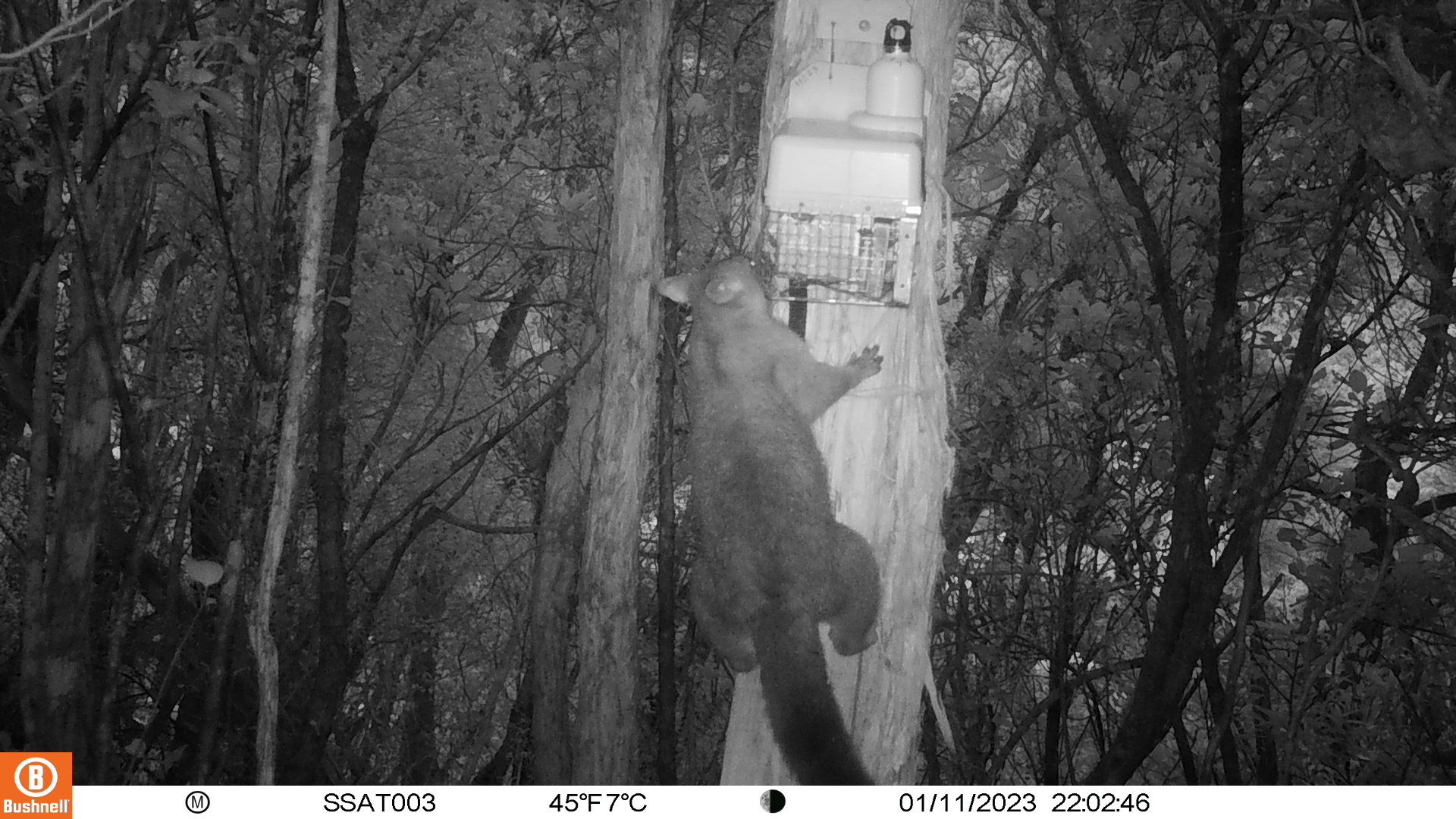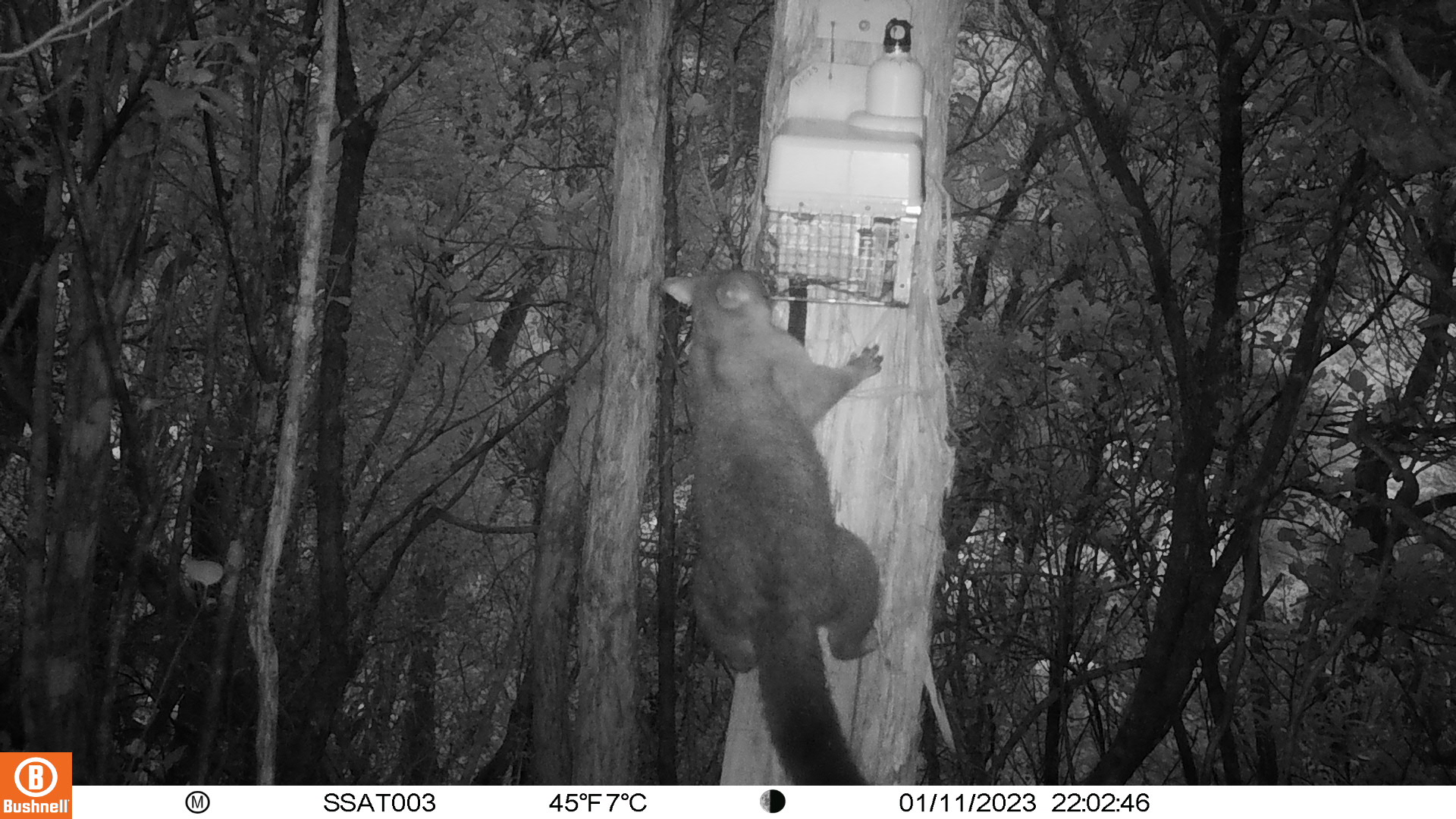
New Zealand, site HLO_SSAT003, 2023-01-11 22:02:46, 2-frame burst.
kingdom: Animalia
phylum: Chordata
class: Mammalia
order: Diprotodontia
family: Phalangeridae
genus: Trichosurus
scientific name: Trichosurus vulpecula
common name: common brushtail possum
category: possum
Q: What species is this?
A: Possum (common brushtail possum) (Trichosurus vulpecula).